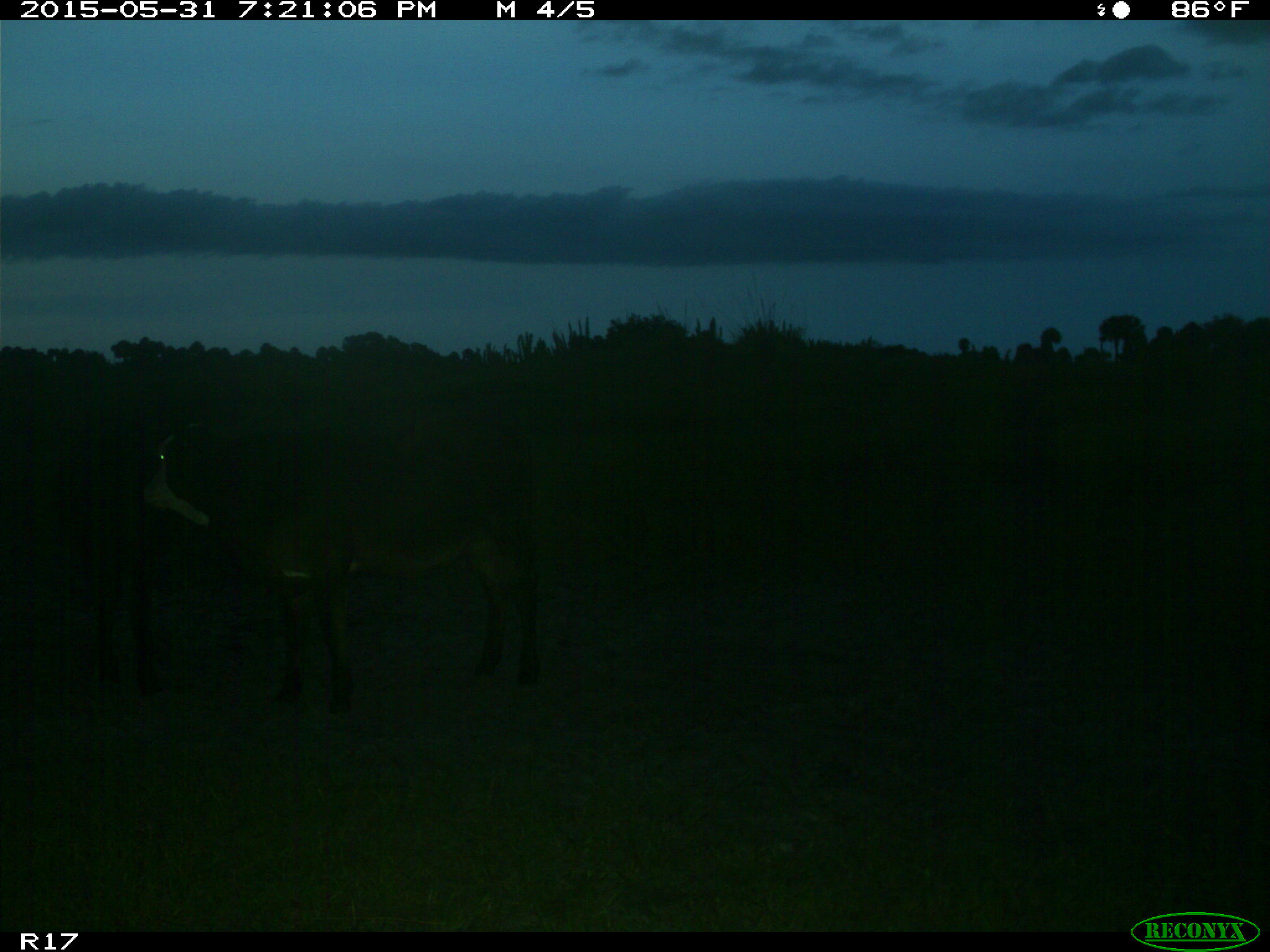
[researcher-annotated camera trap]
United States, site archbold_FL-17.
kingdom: Animalia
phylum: Chordata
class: Mammalia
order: Artiodactyla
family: Bovidae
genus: Bos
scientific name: Bos taurus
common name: domestic cow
Bos taurus (domestic cow).